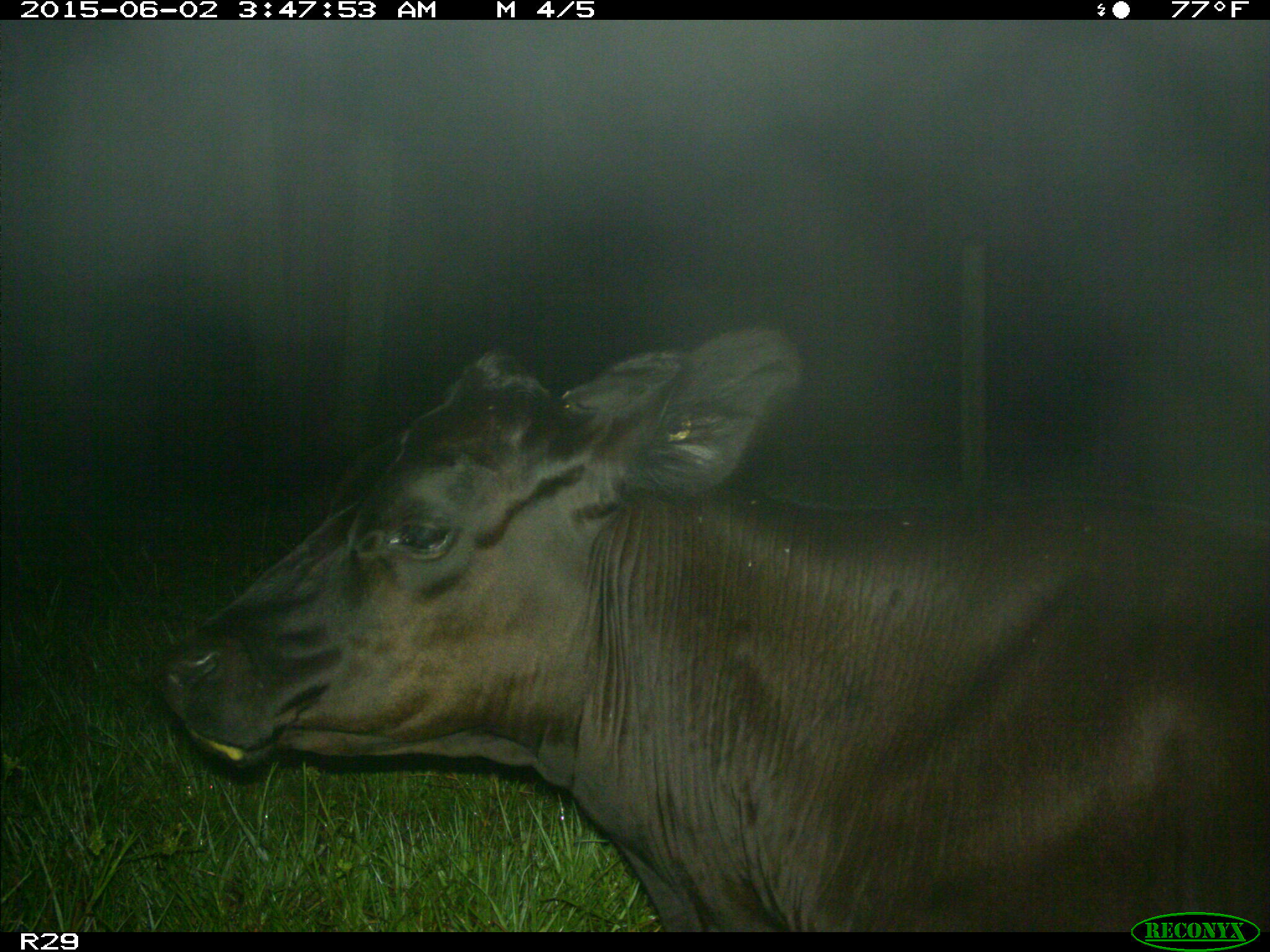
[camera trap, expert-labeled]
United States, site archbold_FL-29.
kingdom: Animalia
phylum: Chordata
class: Mammalia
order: Artiodactyla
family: Bovidae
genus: Bos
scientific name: Bos taurus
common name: domestic cow